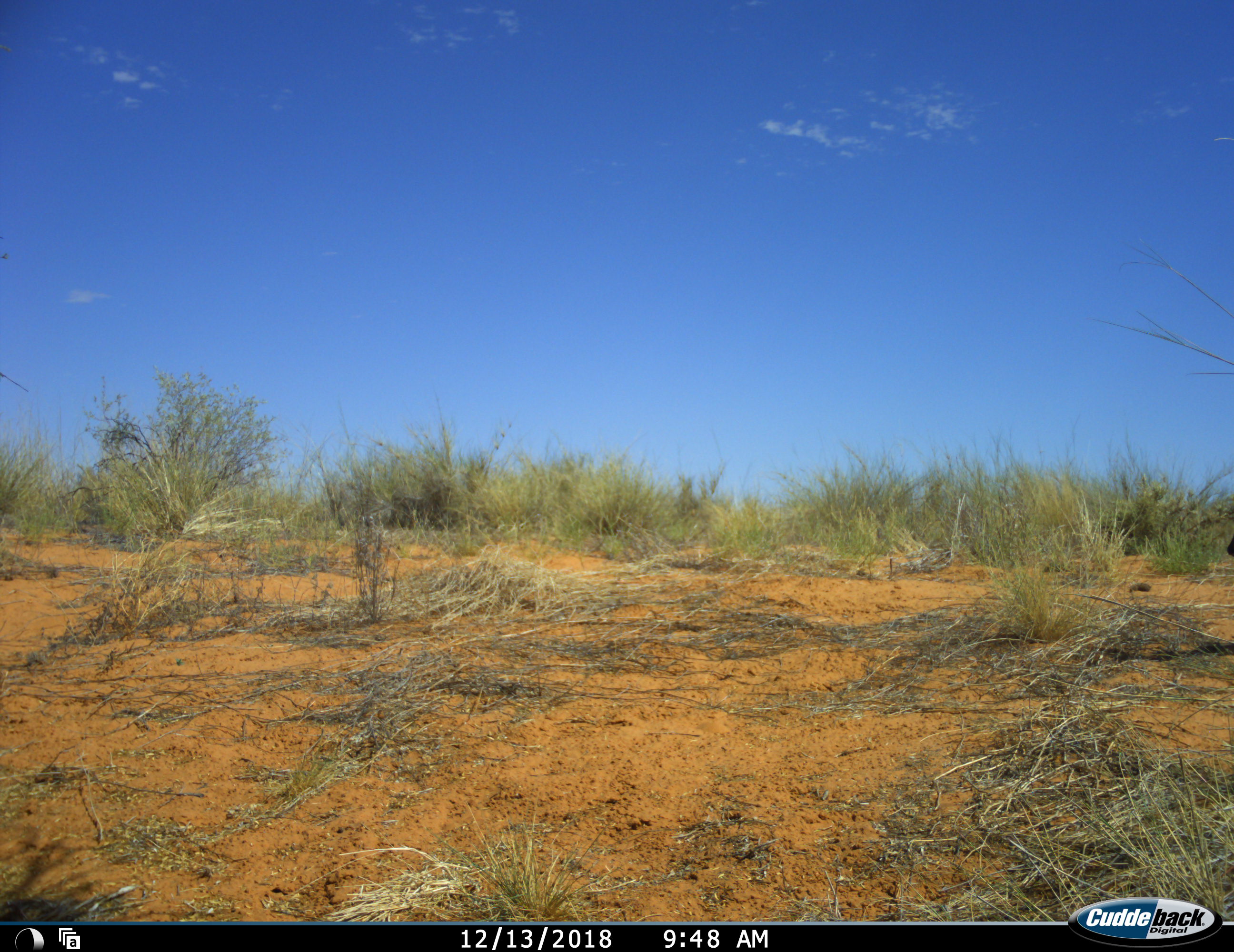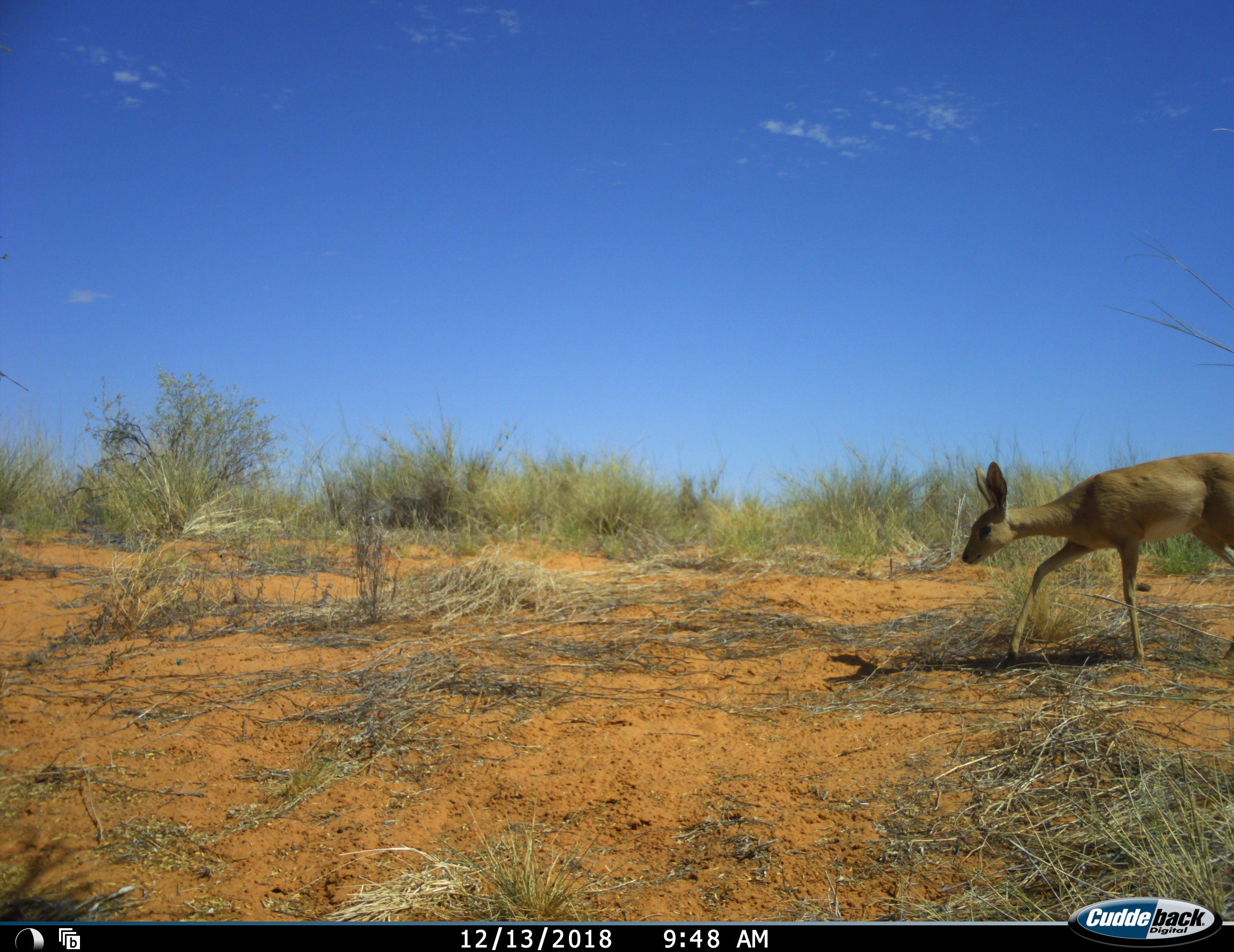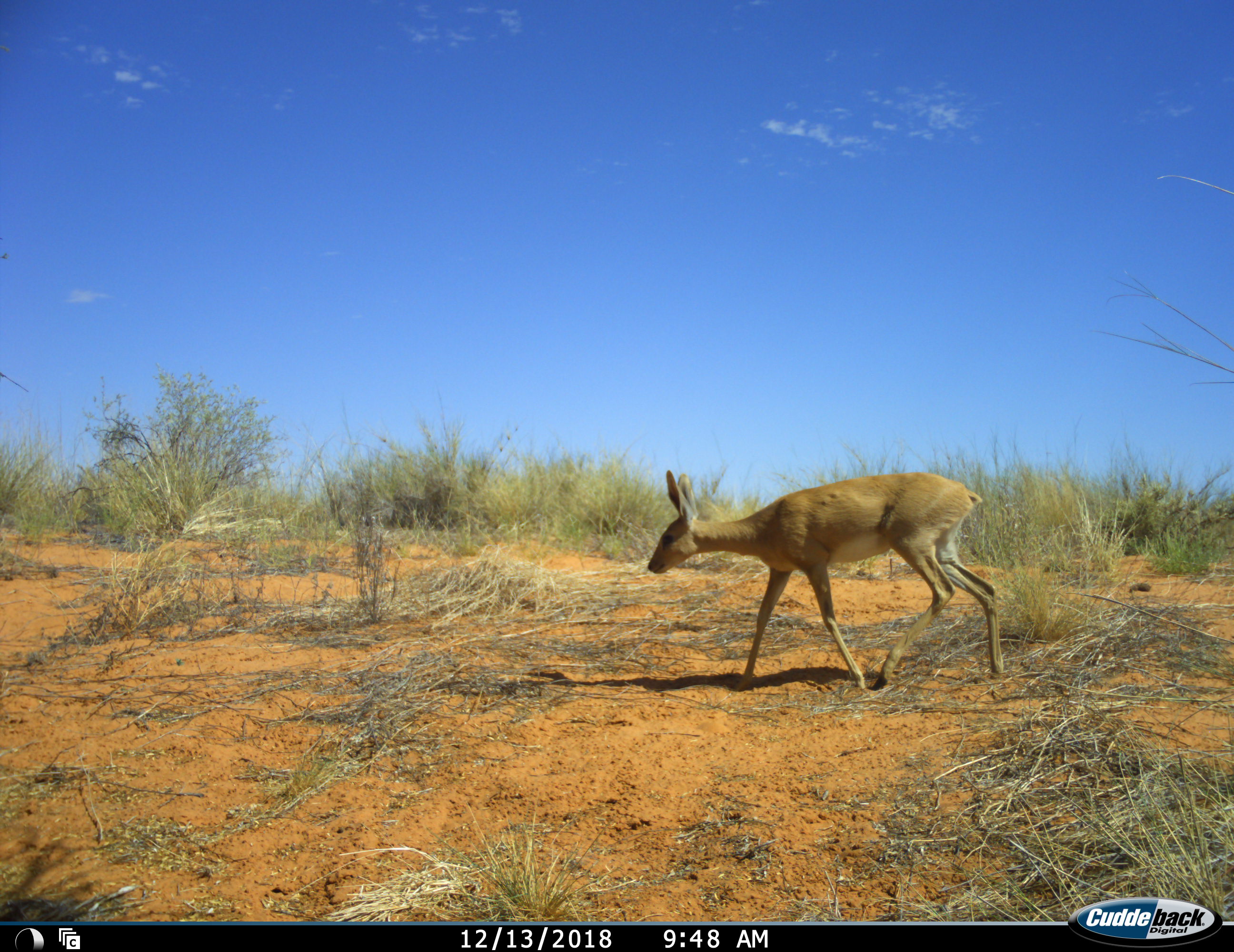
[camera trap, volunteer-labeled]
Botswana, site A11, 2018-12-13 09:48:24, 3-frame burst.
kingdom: Animalia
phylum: Chordata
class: Mammalia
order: Artiodactyla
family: Bovidae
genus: Raphicerus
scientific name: Raphicerus campestris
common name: steenbok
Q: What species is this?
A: Steenbok (Raphicerus campestris).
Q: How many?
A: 1.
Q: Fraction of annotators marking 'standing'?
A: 0%.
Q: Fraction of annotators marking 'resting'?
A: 0%.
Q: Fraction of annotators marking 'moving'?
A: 100%.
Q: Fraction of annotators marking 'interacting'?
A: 0%.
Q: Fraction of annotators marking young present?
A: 0%.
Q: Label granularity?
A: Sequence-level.